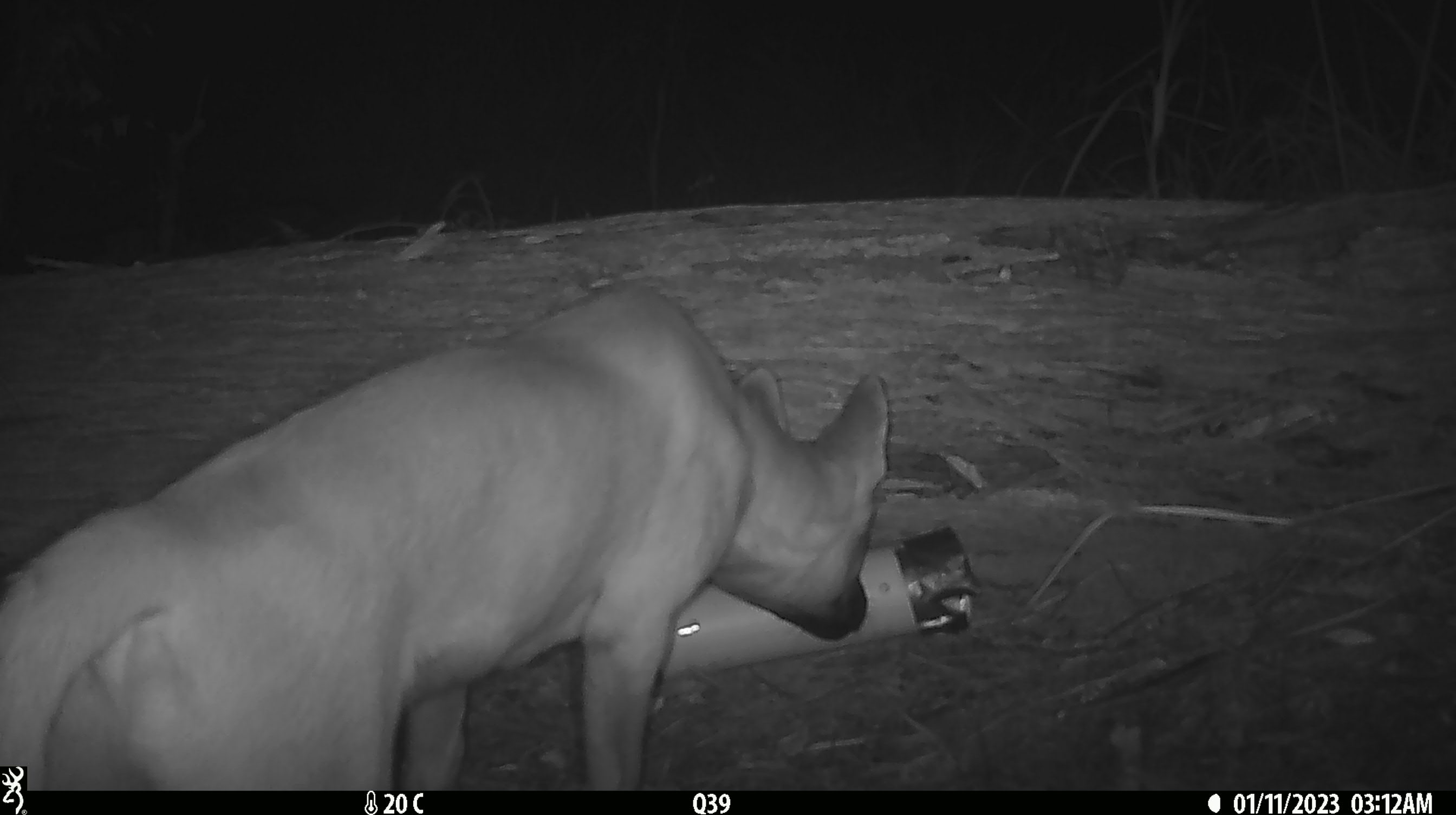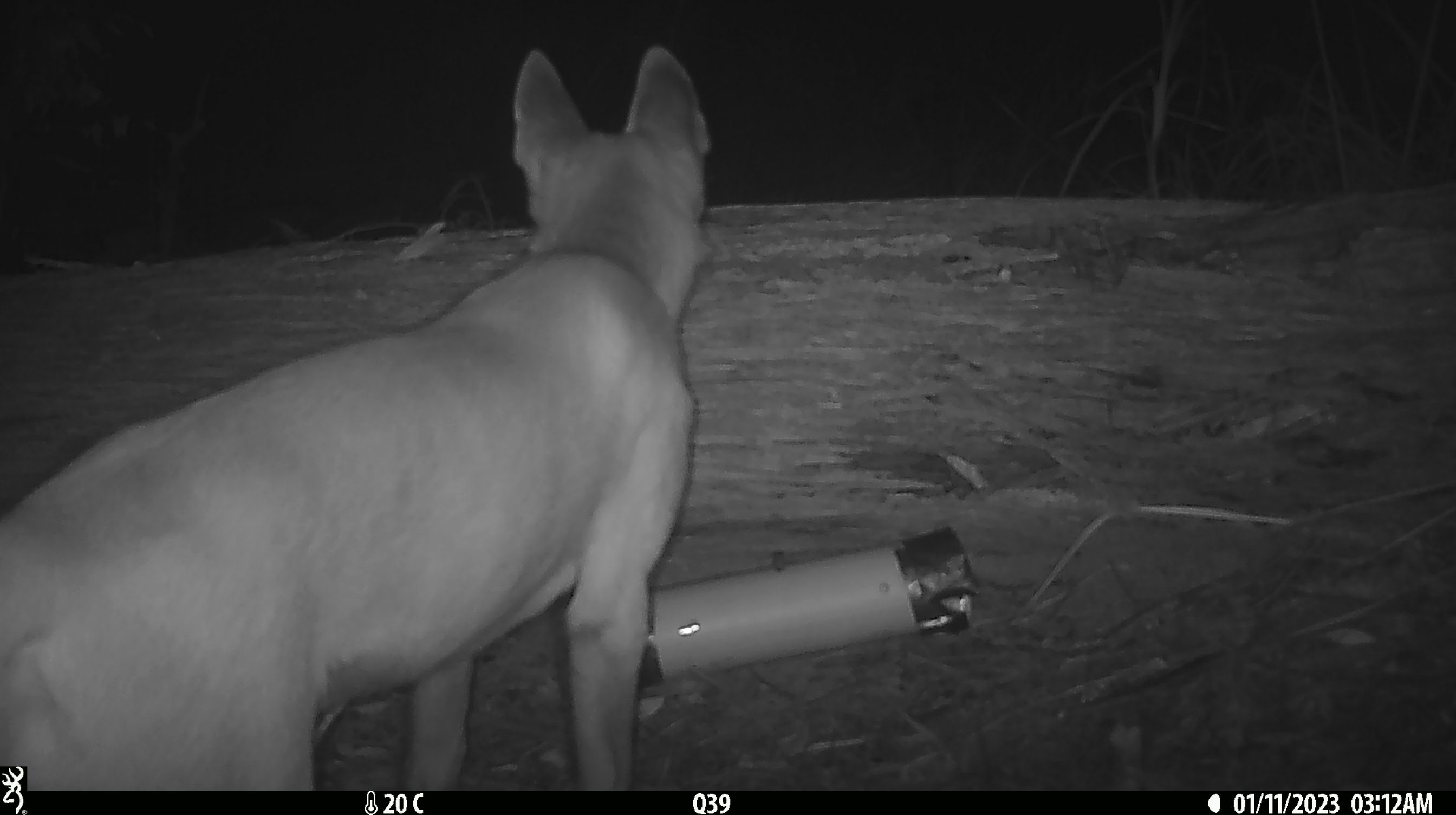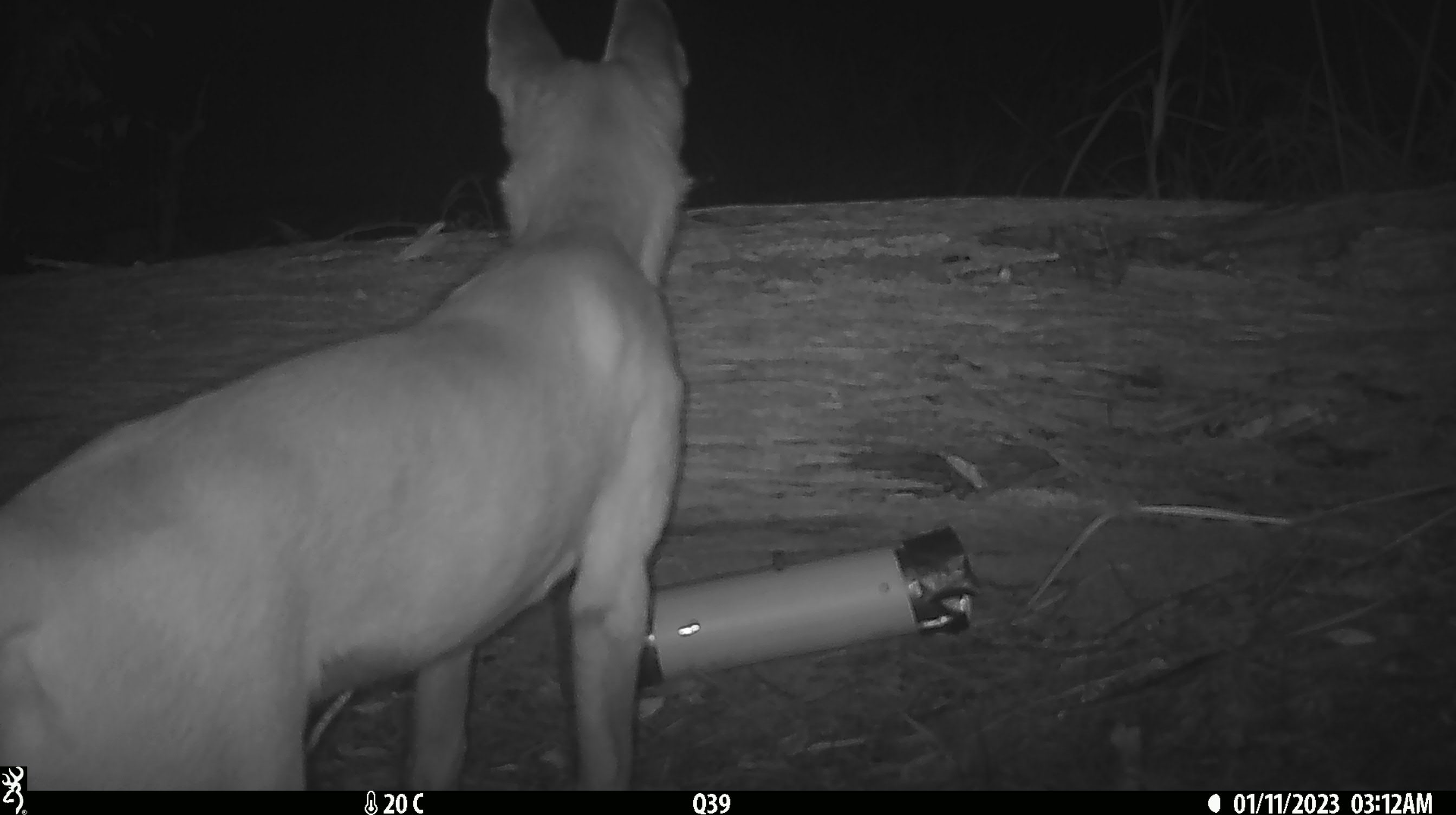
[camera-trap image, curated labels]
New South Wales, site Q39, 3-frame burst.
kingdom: Animalia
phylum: Chordata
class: Mammalia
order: Carnivora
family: Canidae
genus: Canis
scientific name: Canis familiaris dingo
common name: dingo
Dingo (Canis familiaris dingo).